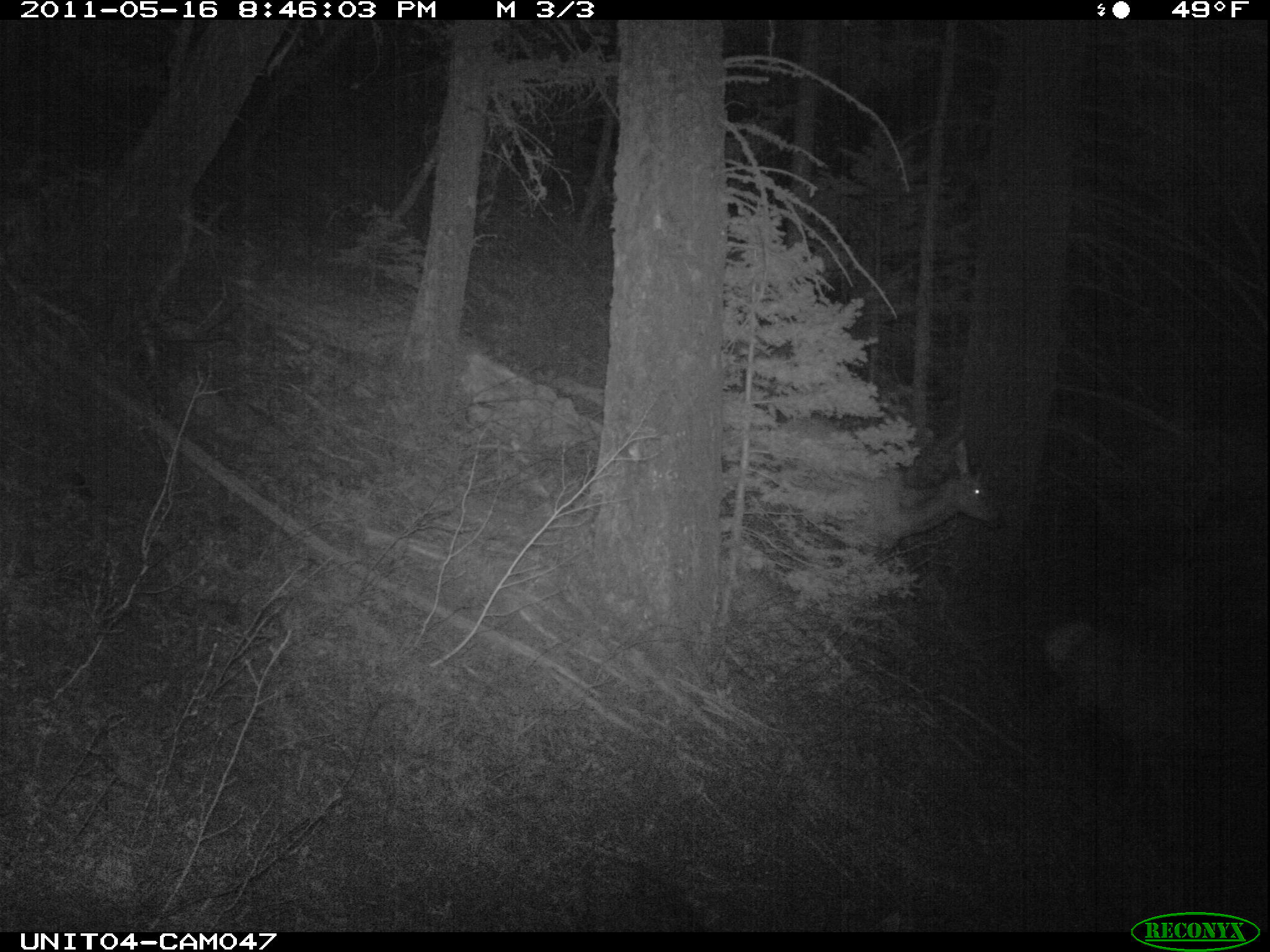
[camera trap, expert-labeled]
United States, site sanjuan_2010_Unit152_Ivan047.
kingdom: Animalia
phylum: Chordata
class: Mammalia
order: Artiodactyla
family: Cervidae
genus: Cervus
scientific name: Cervus elaphus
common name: red deer